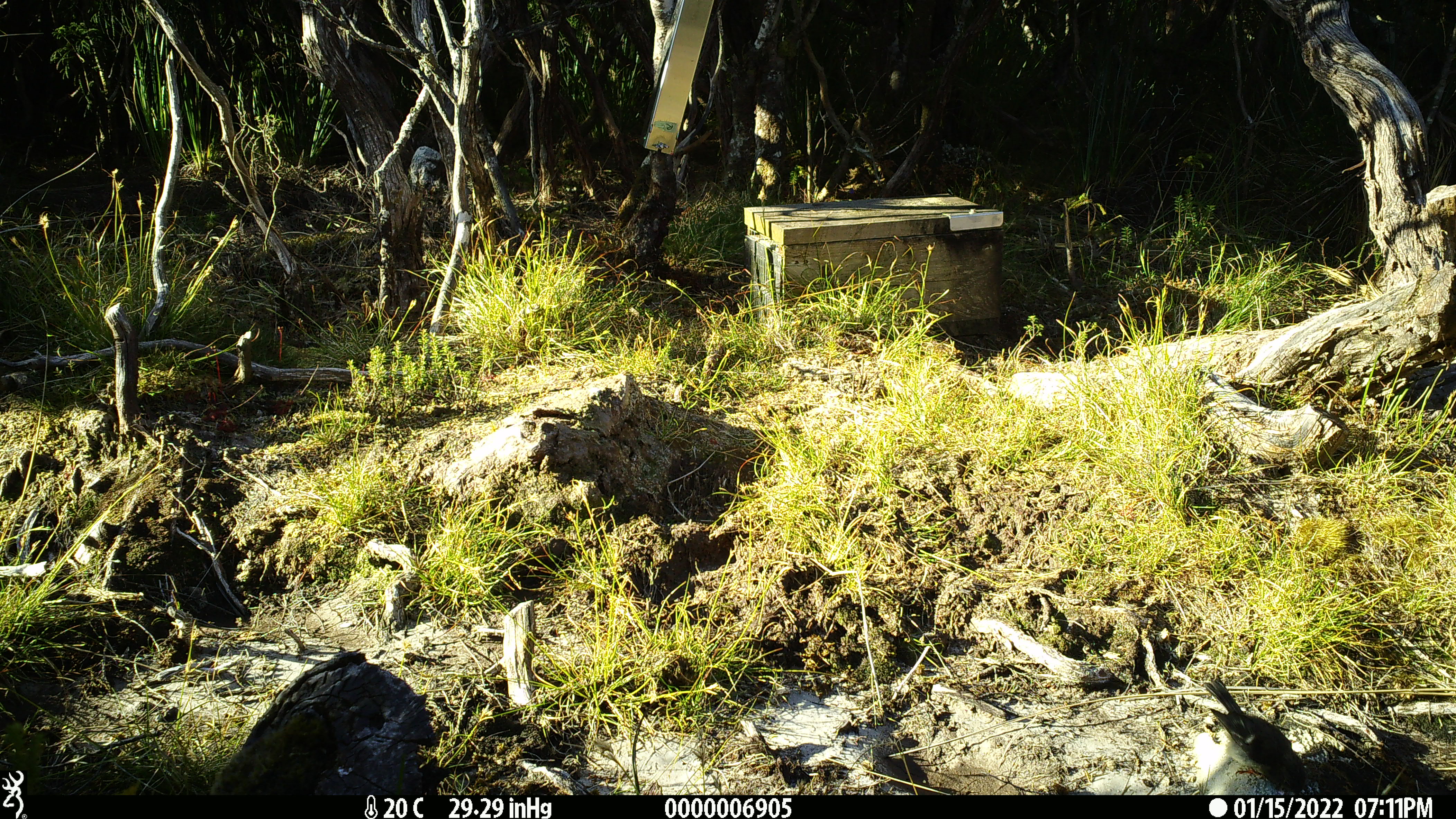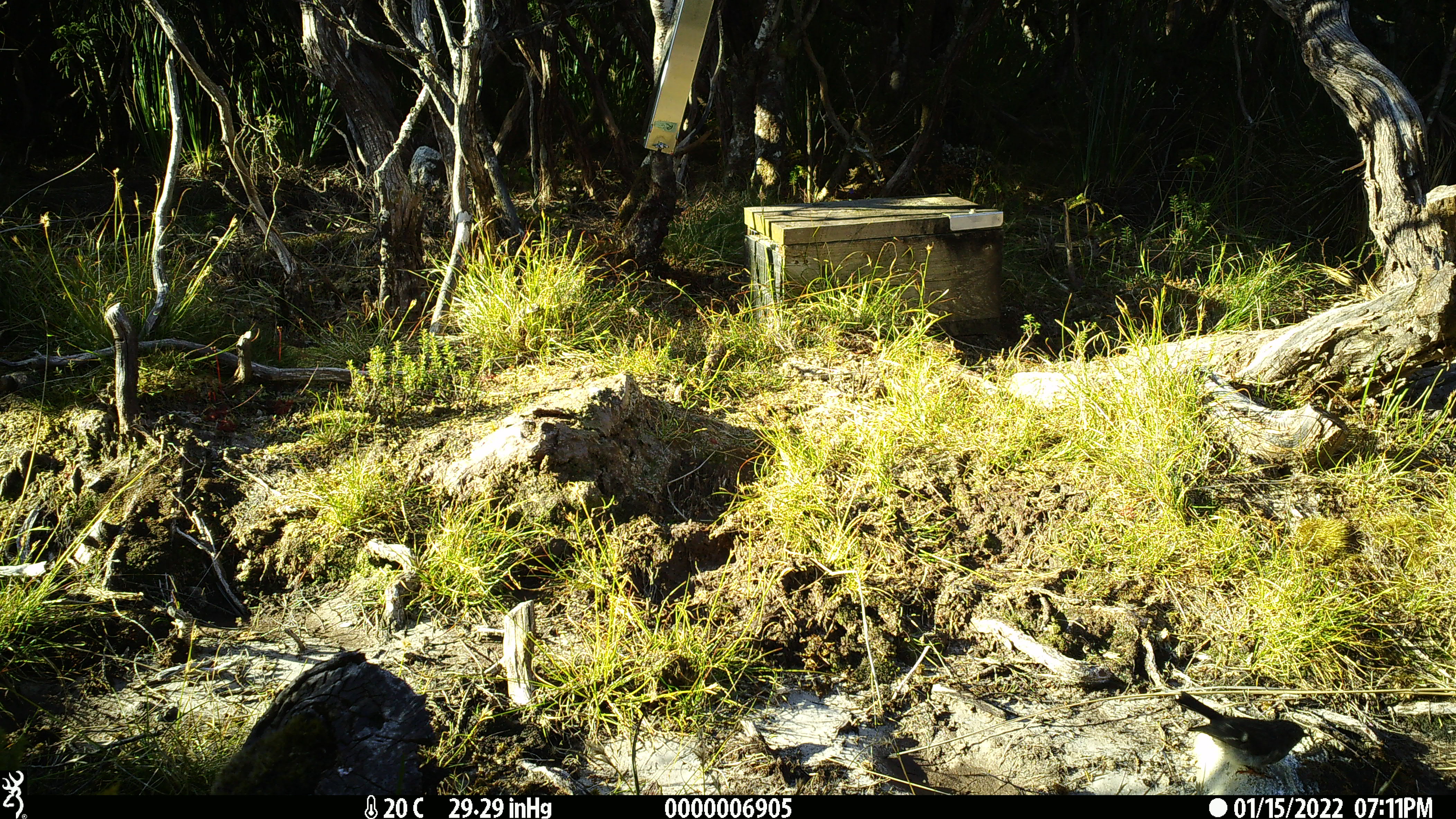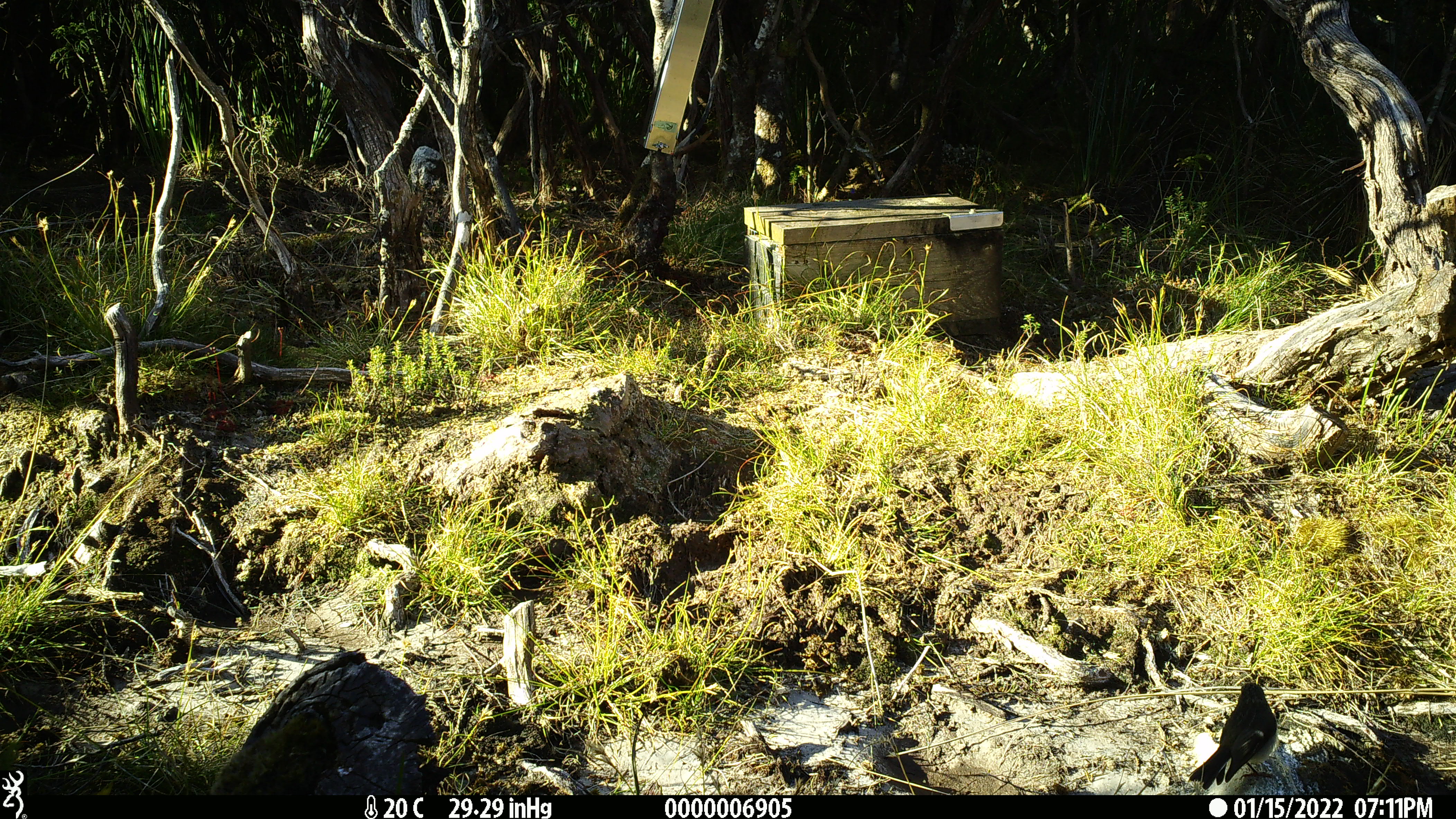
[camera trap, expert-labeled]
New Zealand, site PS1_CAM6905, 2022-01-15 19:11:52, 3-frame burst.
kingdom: Animalia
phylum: Chordata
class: Aves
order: Passeriformes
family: Petroicidae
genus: Petroica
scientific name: Petroica macrocephala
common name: tomtit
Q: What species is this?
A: Tomtit (Petroica macrocephala).